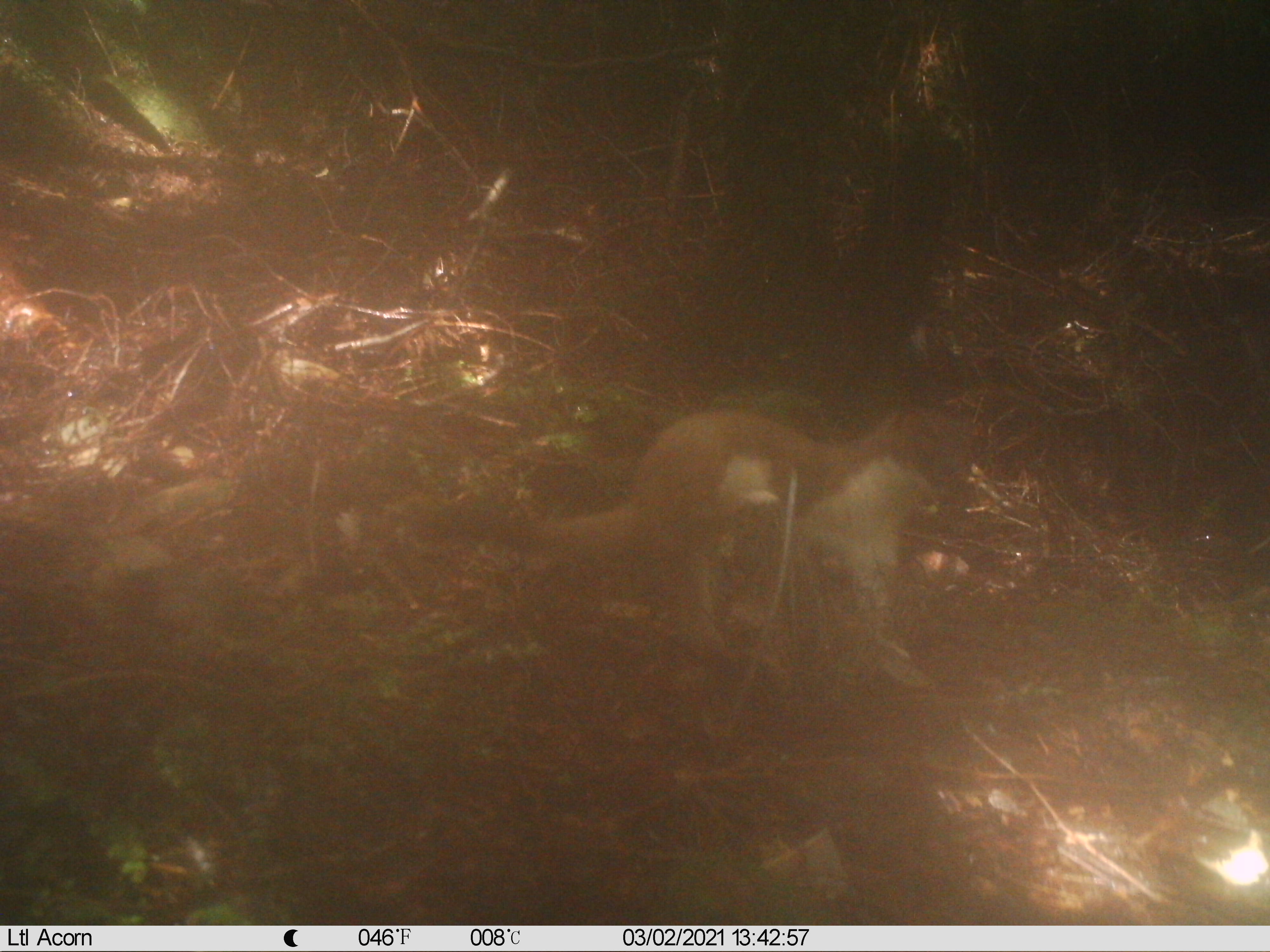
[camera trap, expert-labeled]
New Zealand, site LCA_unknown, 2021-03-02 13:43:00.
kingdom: Animalia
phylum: Chordata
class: Mammalia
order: Carnivora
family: Mustelidae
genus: Mustela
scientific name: Mustela erminea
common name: stoat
Stoat (Mustela erminea).